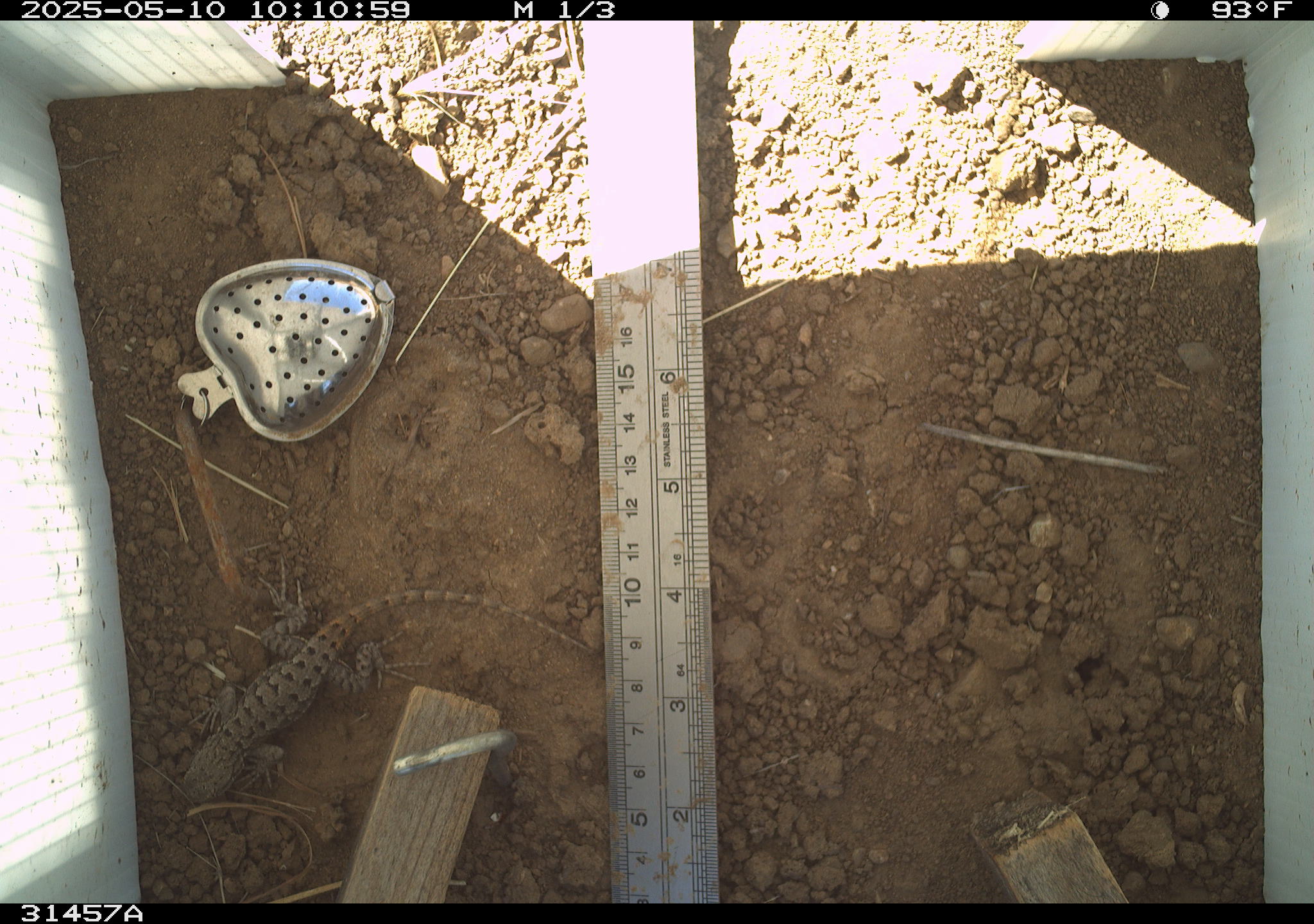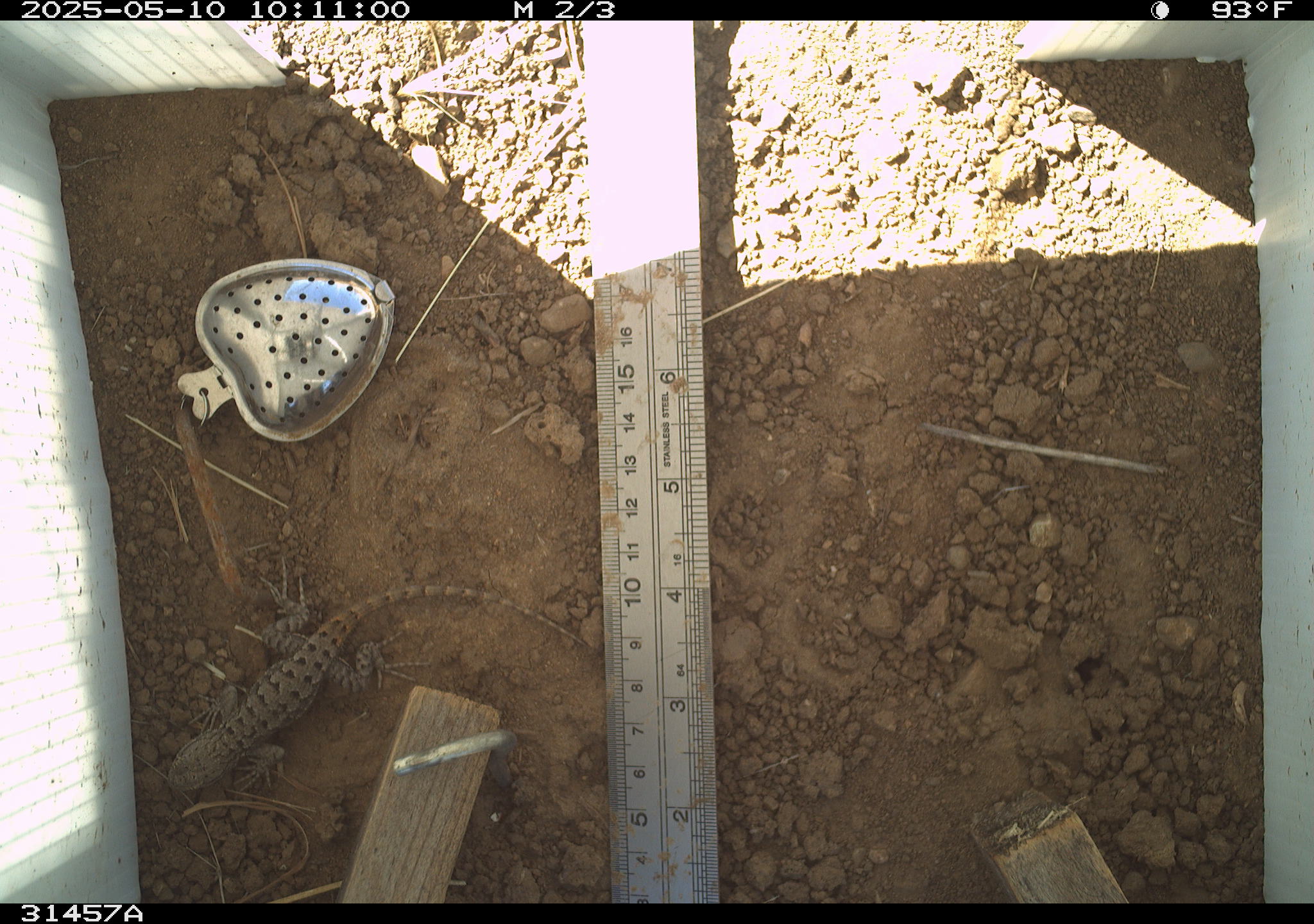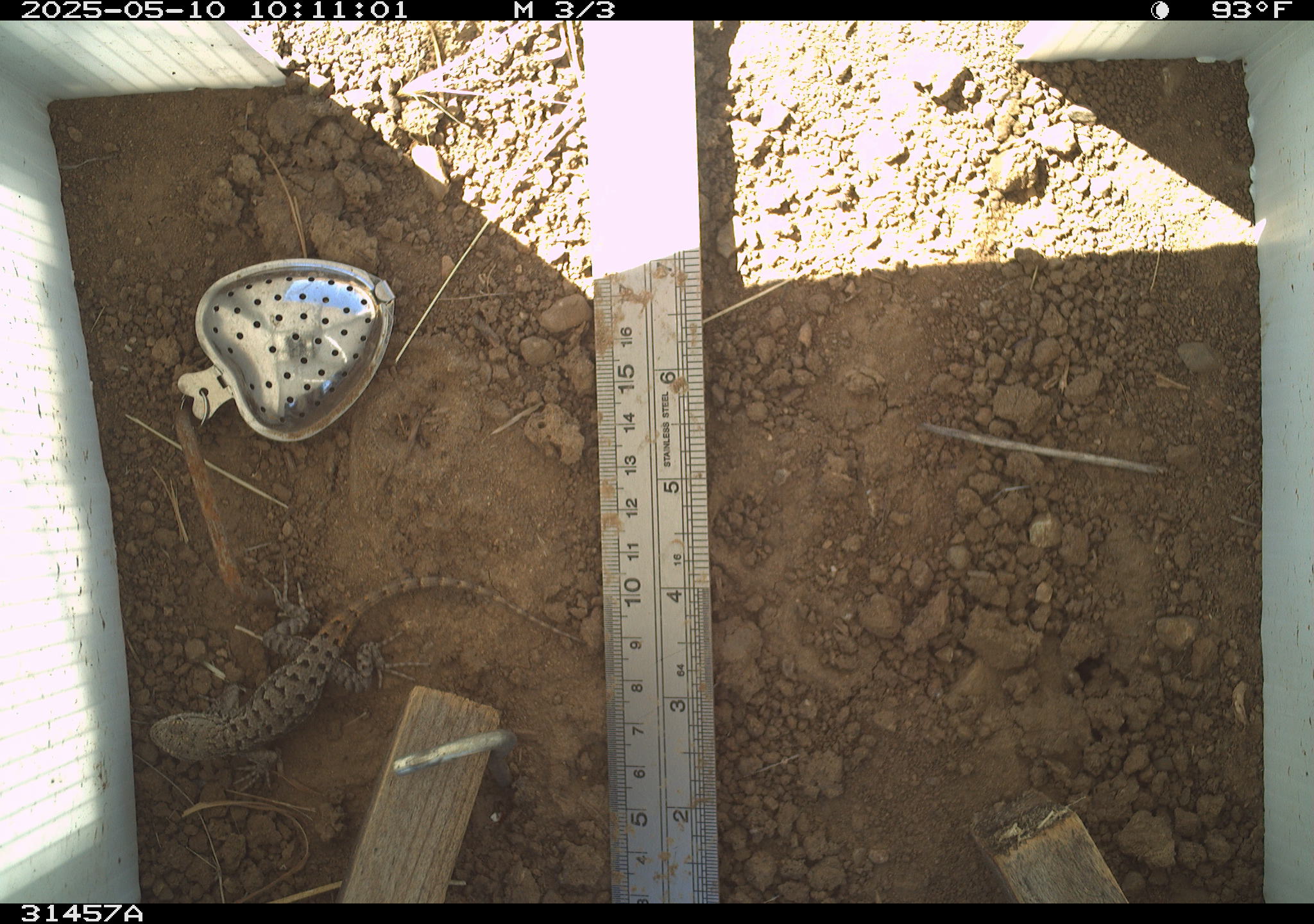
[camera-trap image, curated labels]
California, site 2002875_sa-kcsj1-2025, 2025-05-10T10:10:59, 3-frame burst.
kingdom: Animalia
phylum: Chordata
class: Reptilia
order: Squamata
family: Phrynosomatidae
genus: Sceloporus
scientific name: Sceloporus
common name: spiny lizards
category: sceloporus species